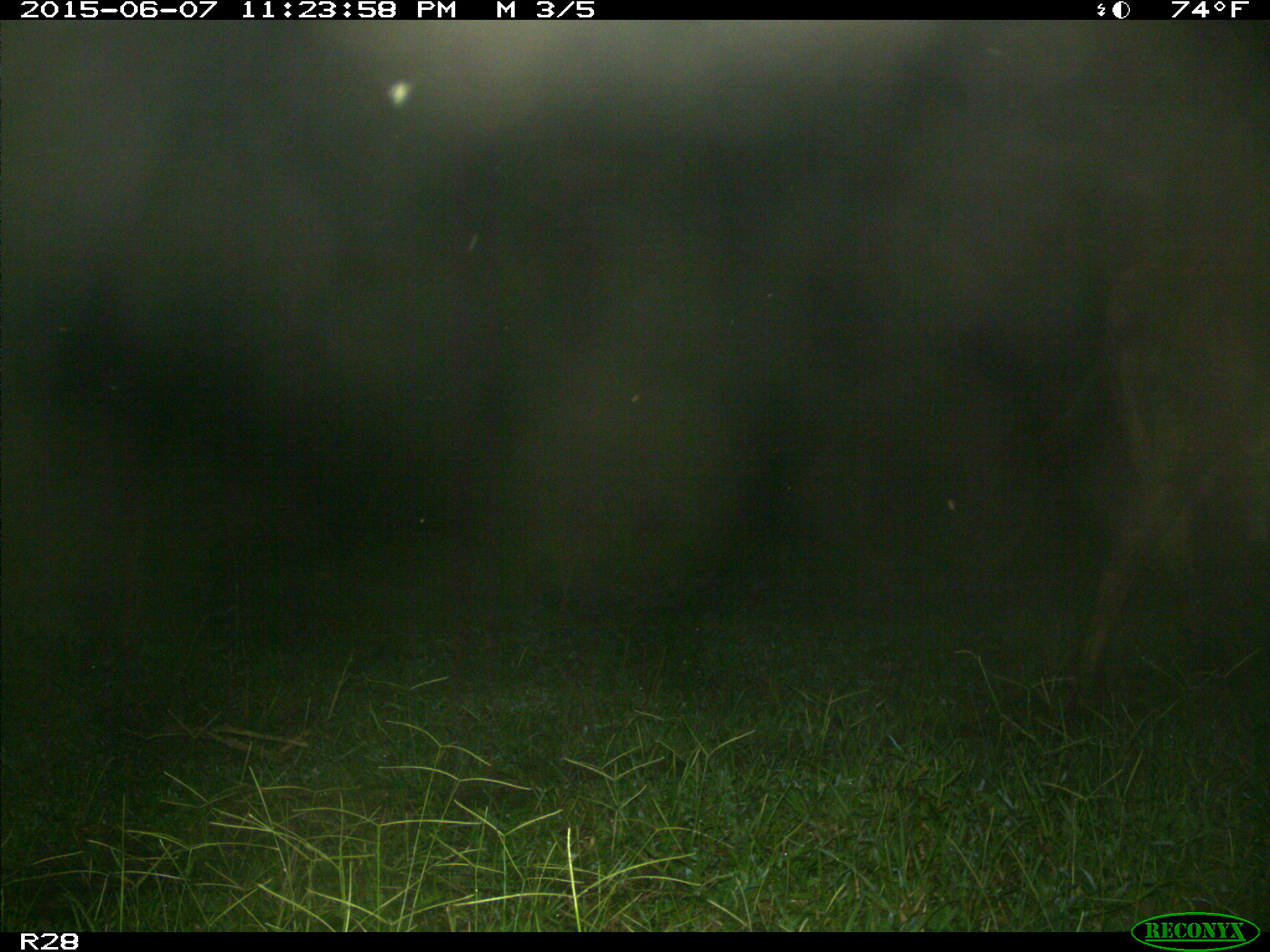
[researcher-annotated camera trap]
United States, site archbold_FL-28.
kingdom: Animalia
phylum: Chordata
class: Mammalia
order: Artiodactyla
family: Bovidae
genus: Bos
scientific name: Bos taurus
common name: domestic cow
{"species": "Bos taurus (domestic cow)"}